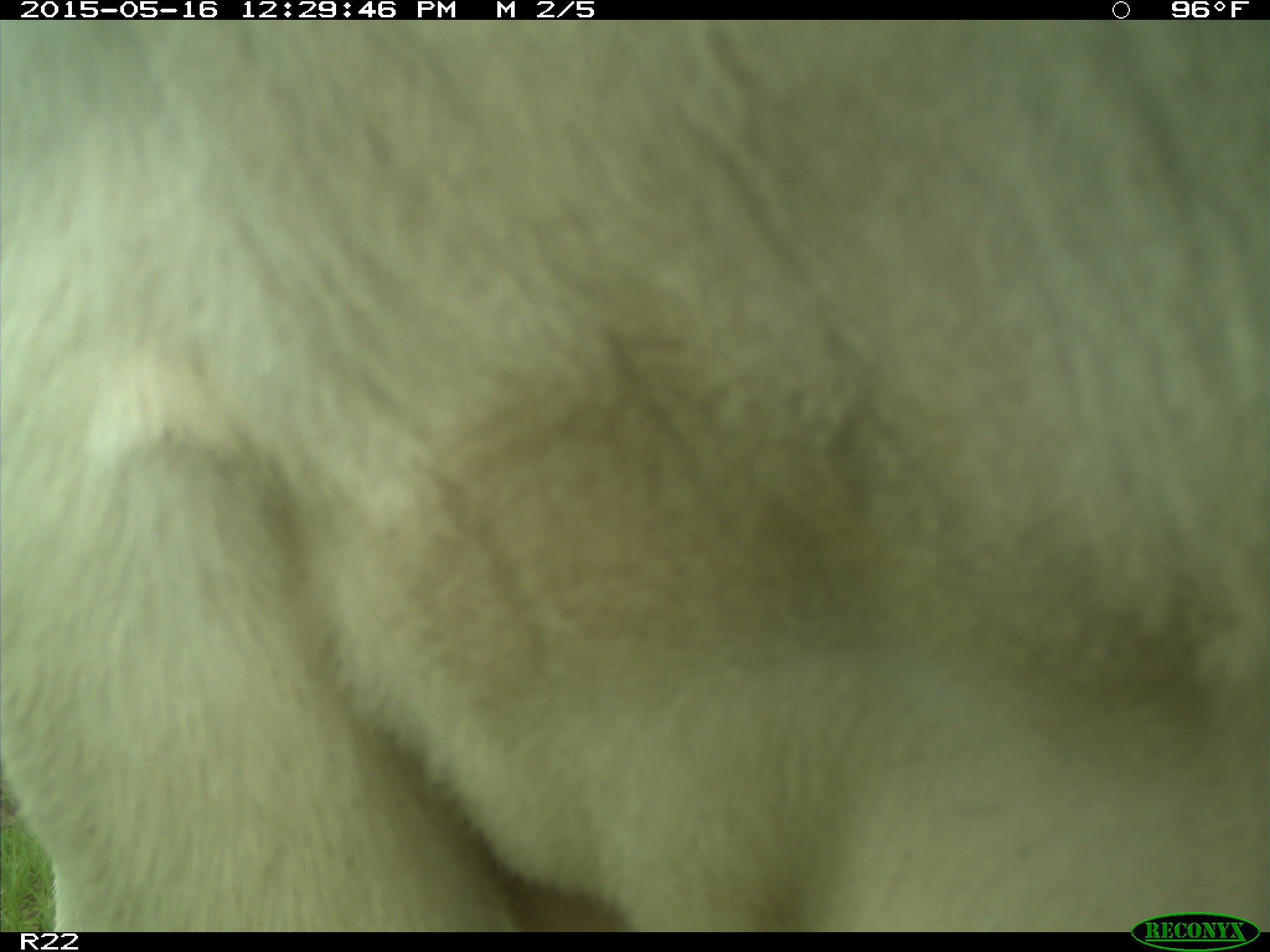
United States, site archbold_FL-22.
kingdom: Animalia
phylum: Chordata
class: Mammalia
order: Artiodactyla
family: Bovidae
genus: Bos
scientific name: Bos taurus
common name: domestic cow